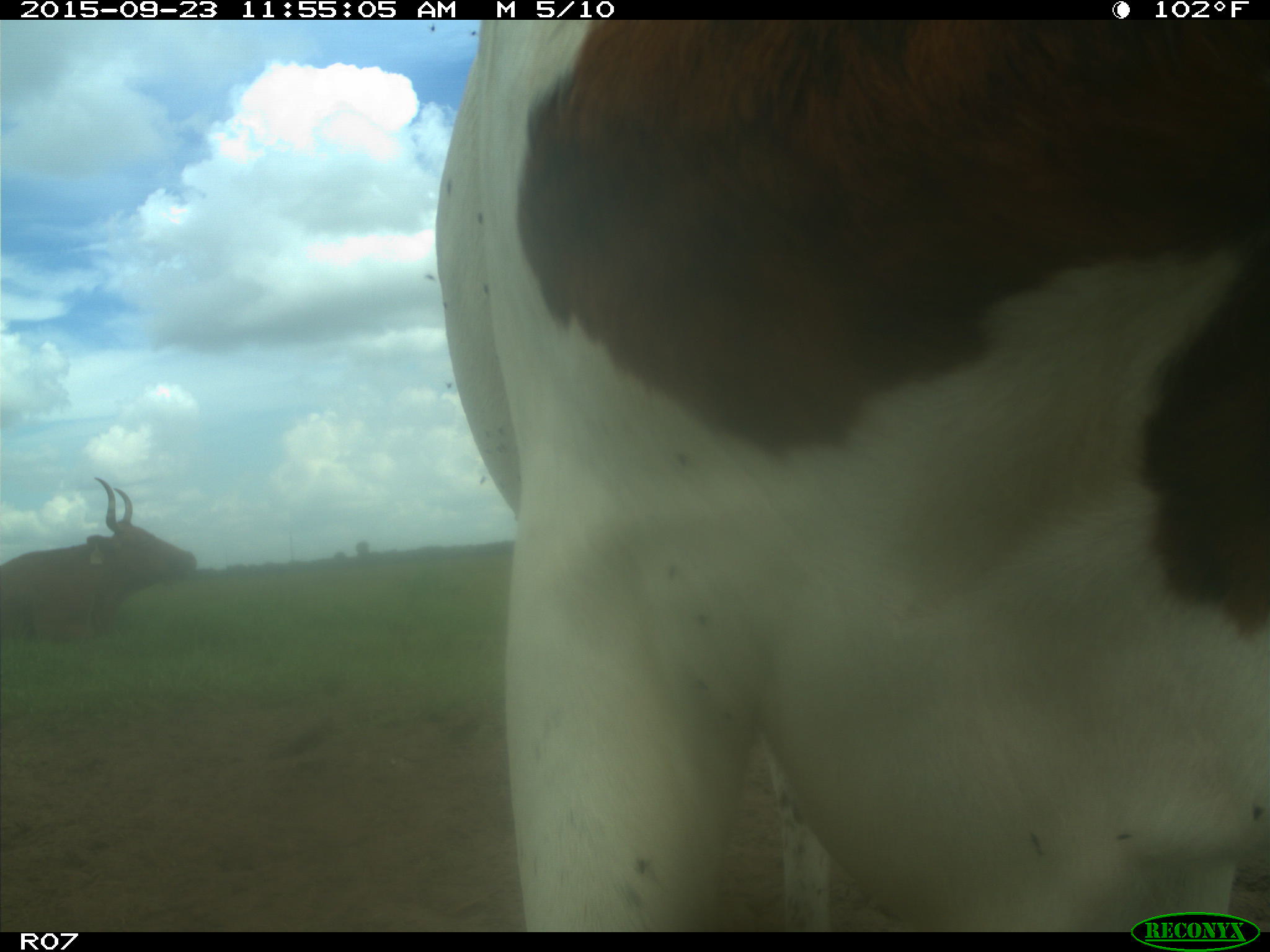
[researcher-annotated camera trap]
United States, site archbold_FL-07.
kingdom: Animalia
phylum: Chordata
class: Mammalia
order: Artiodactyla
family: Bovidae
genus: Bos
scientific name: Bos taurus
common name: domestic cow